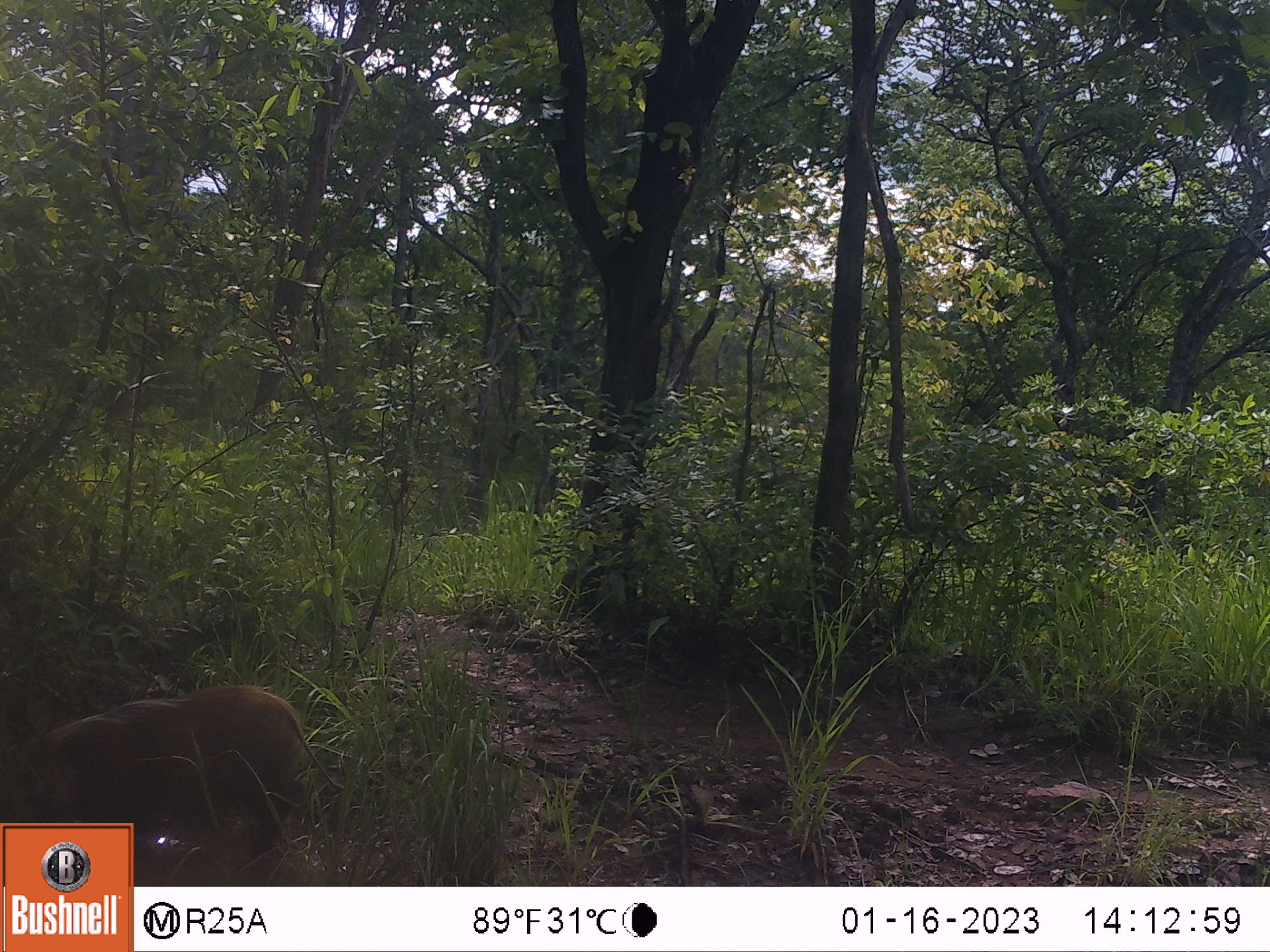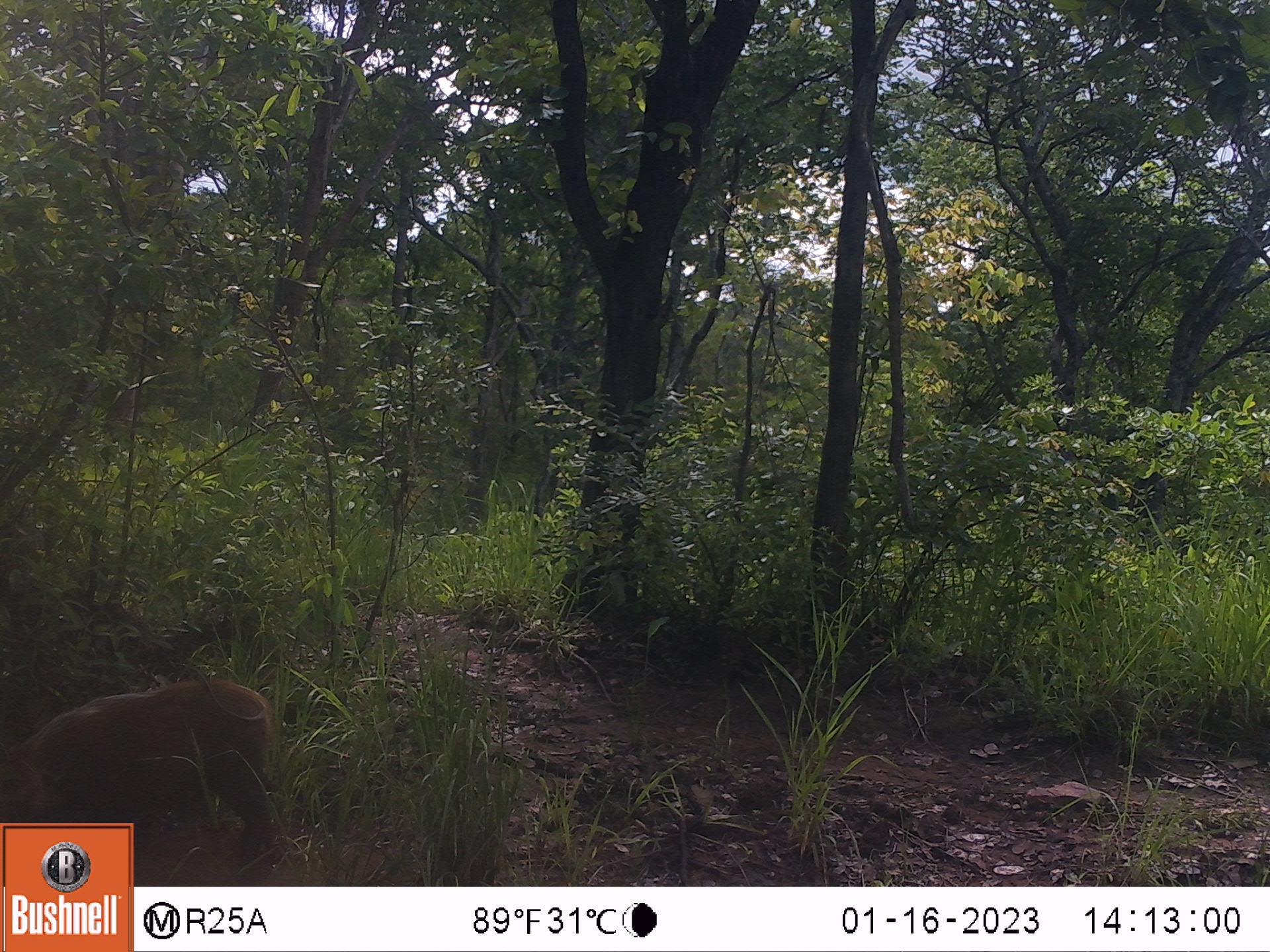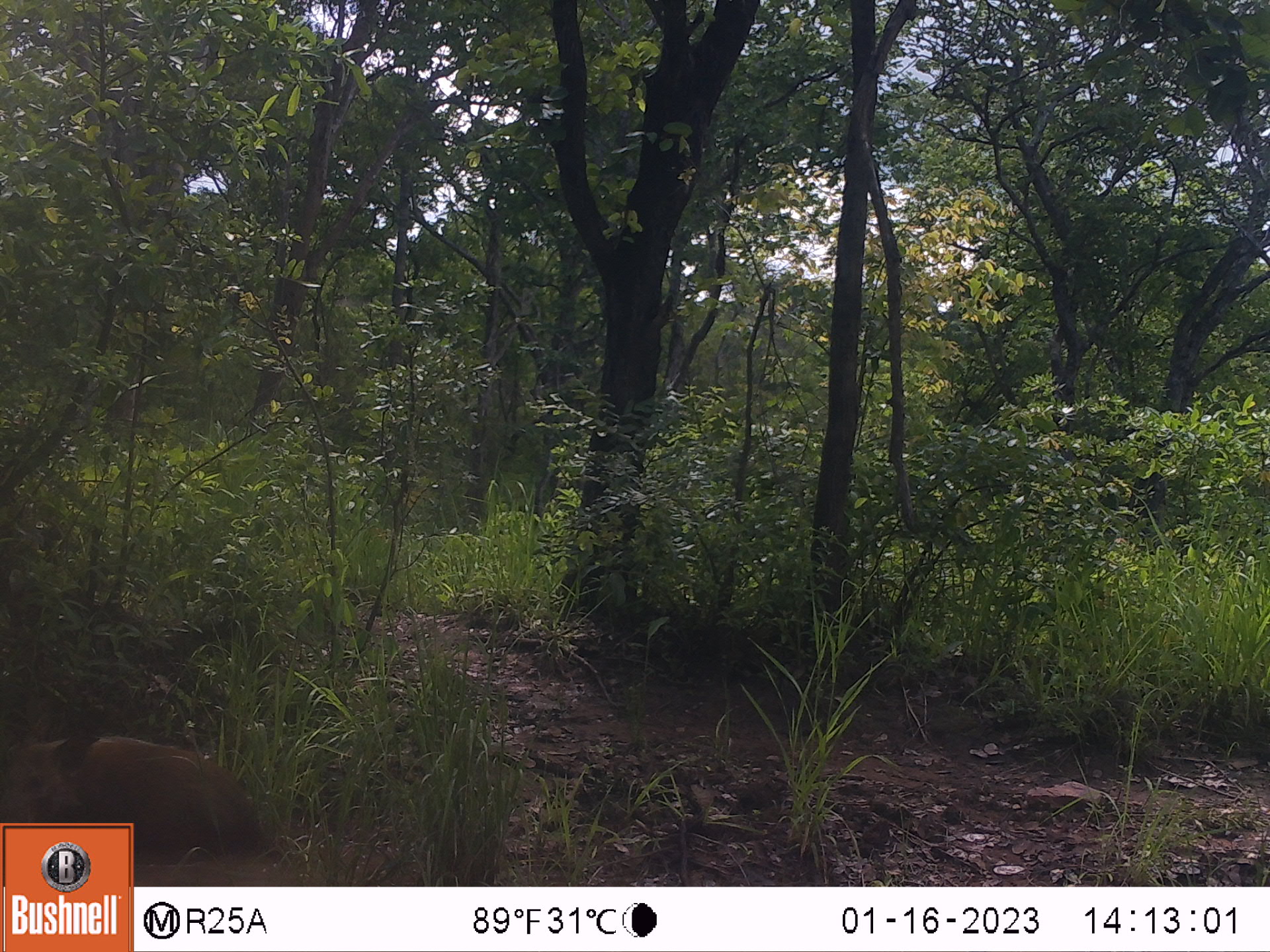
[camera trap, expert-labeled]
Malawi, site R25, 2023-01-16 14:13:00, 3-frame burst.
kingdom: Animalia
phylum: Chordata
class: Mammalia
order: Artiodactyla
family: Suidae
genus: Potamochoerus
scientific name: Potamochoerus larvatus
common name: bushpig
Bushpig (Potamochoerus larvatus), count 1.